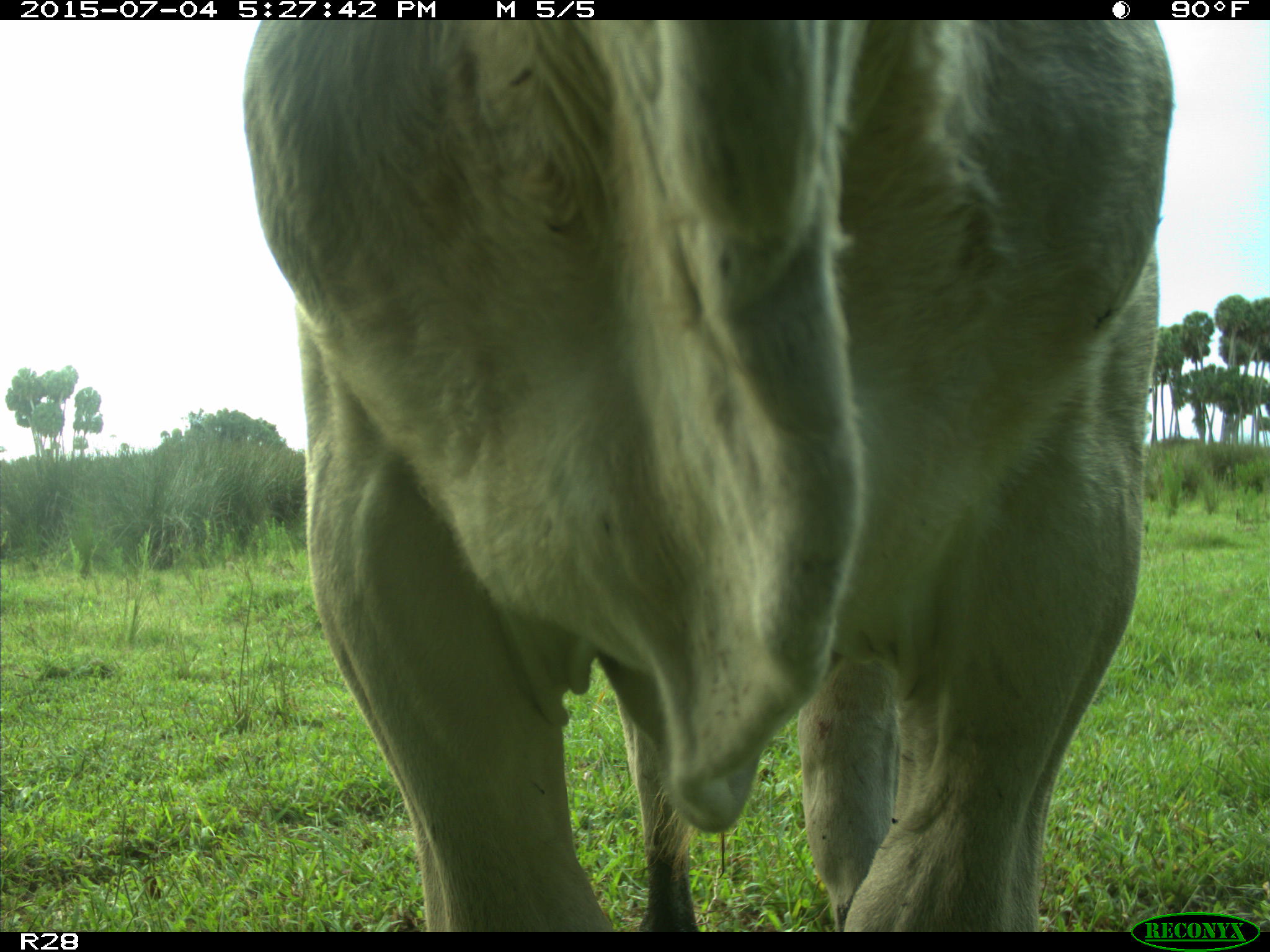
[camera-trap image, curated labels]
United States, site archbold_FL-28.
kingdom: Animalia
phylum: Chordata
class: Mammalia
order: Artiodactyla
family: Bovidae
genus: Bos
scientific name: Bos taurus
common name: domestic cow